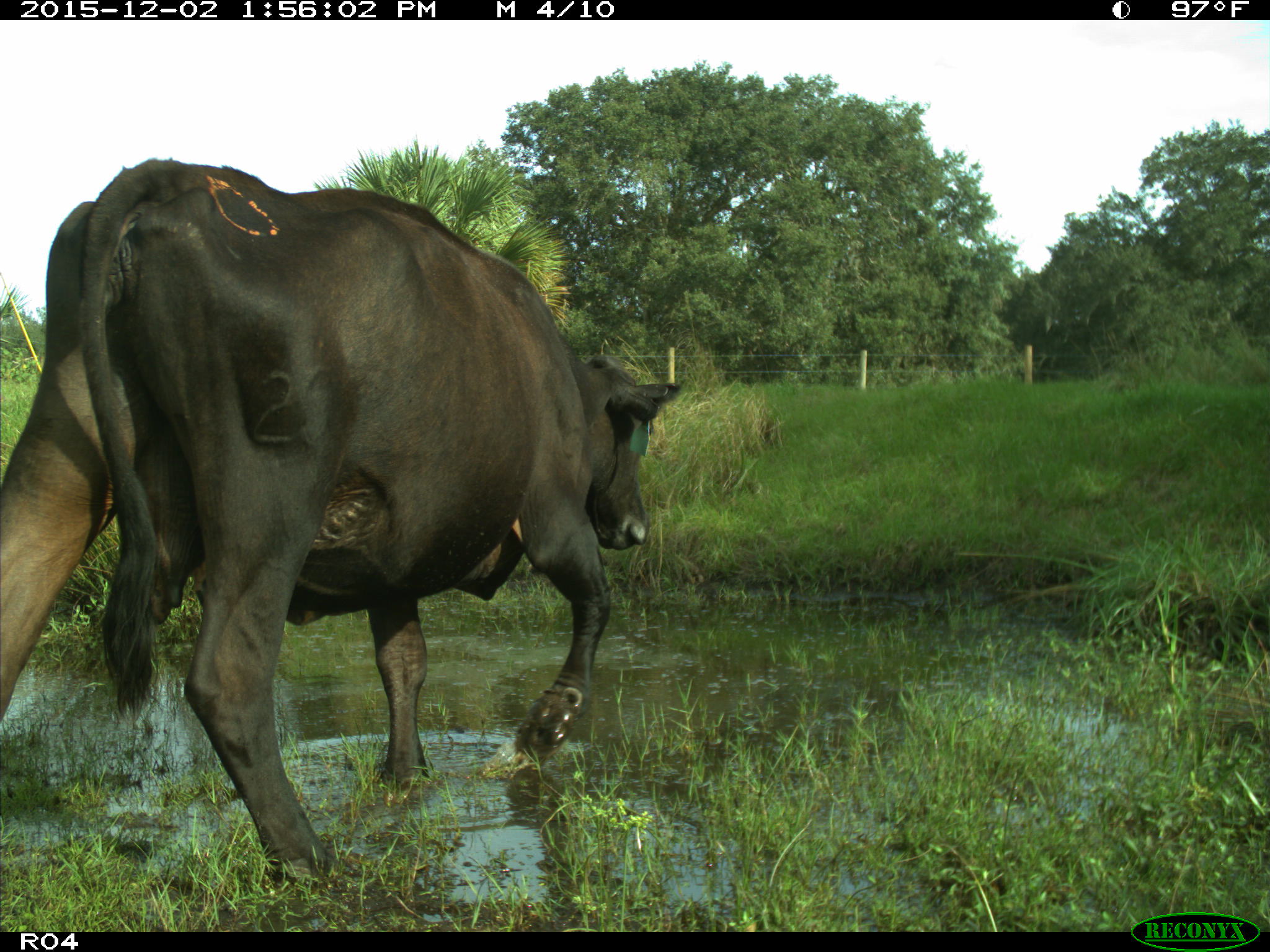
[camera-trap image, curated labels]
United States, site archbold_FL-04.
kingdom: Animalia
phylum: Chordata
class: Mammalia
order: Artiodactyla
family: Bovidae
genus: Bos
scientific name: Bos taurus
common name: domestic cow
Bos taurus (domestic cow).